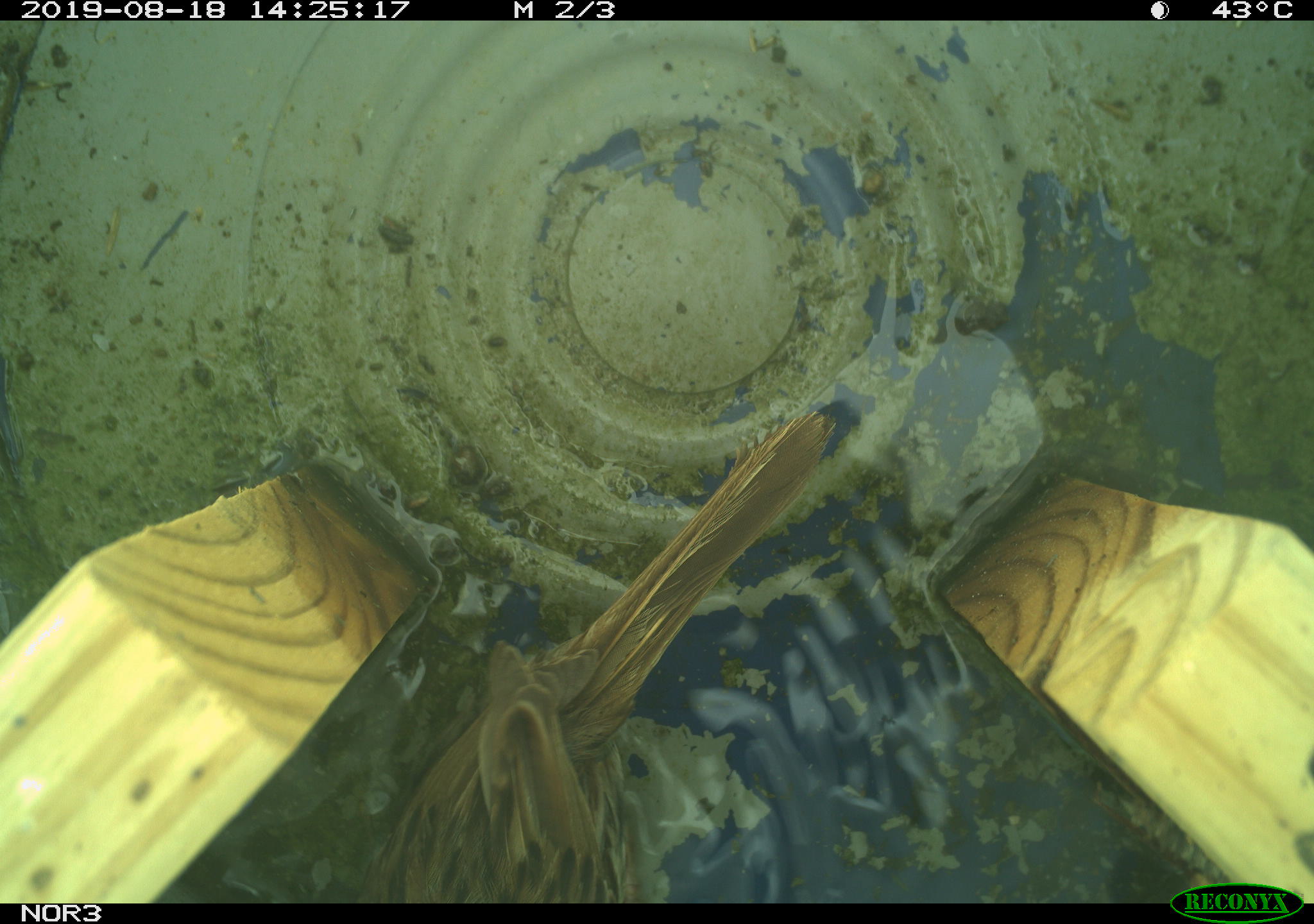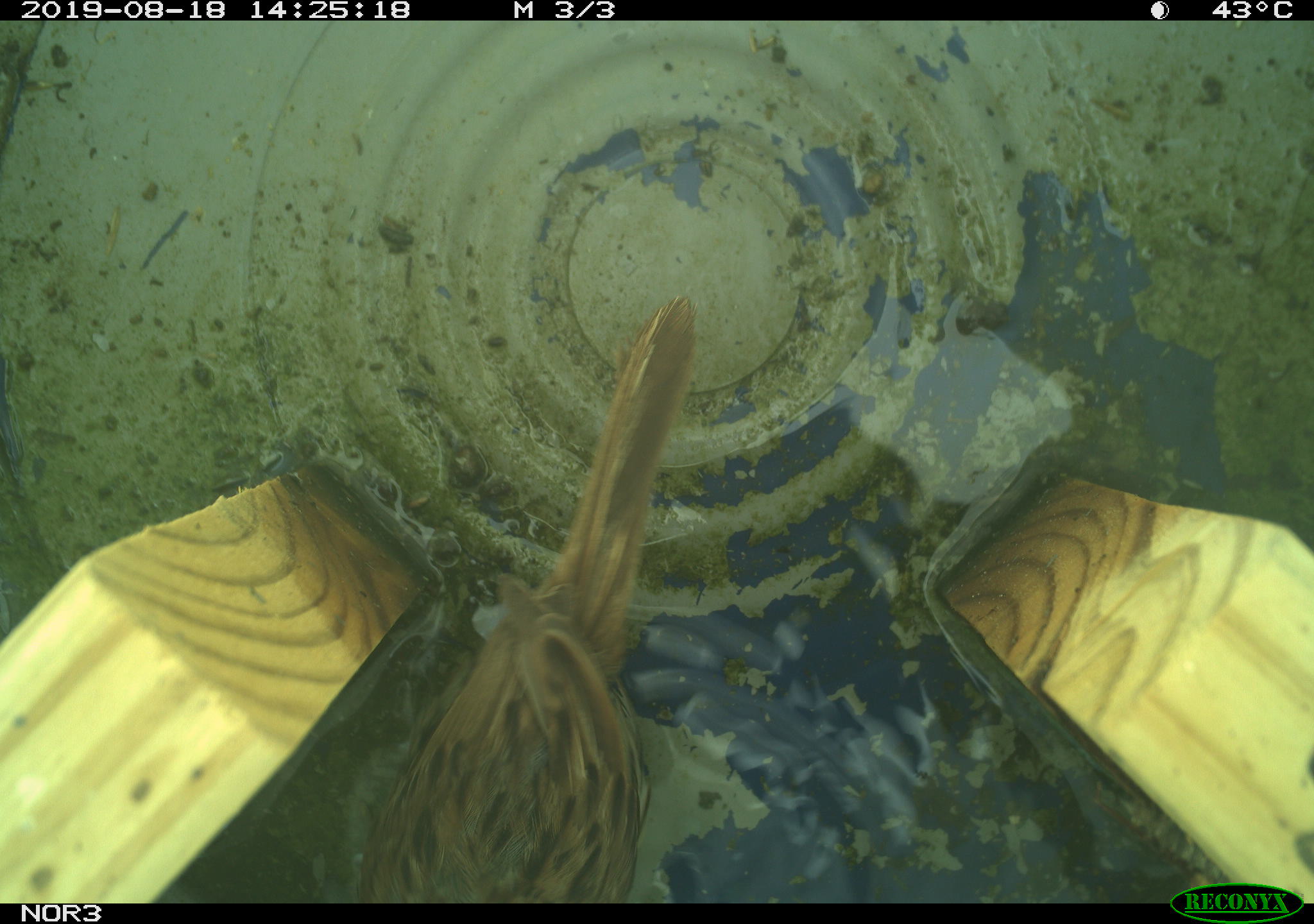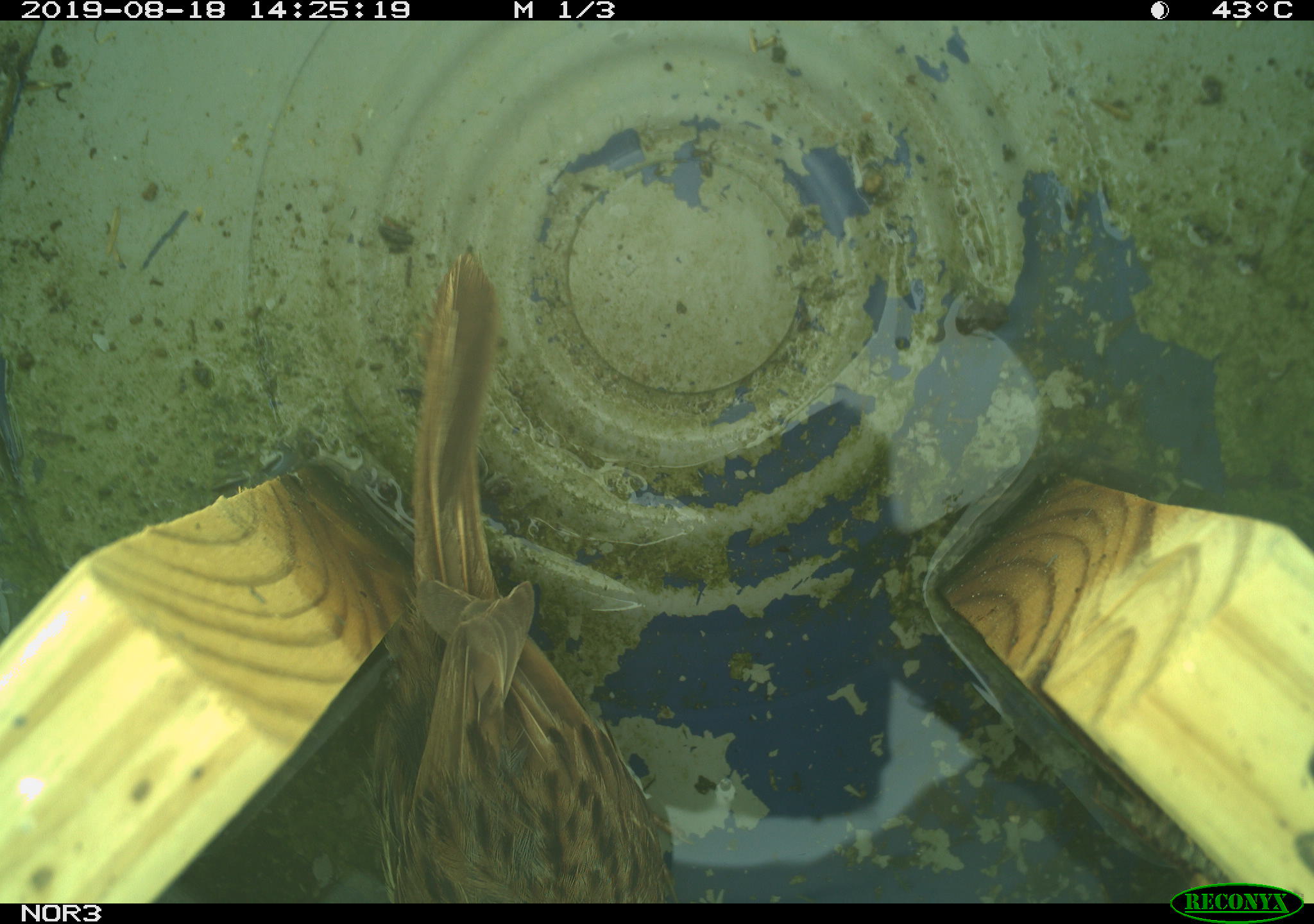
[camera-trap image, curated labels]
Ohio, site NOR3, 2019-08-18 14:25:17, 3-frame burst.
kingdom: Animalia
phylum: Chordata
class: Aves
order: Passeriformes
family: Passerellidae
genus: Melospiza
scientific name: Melospiza melodia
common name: song sparrow